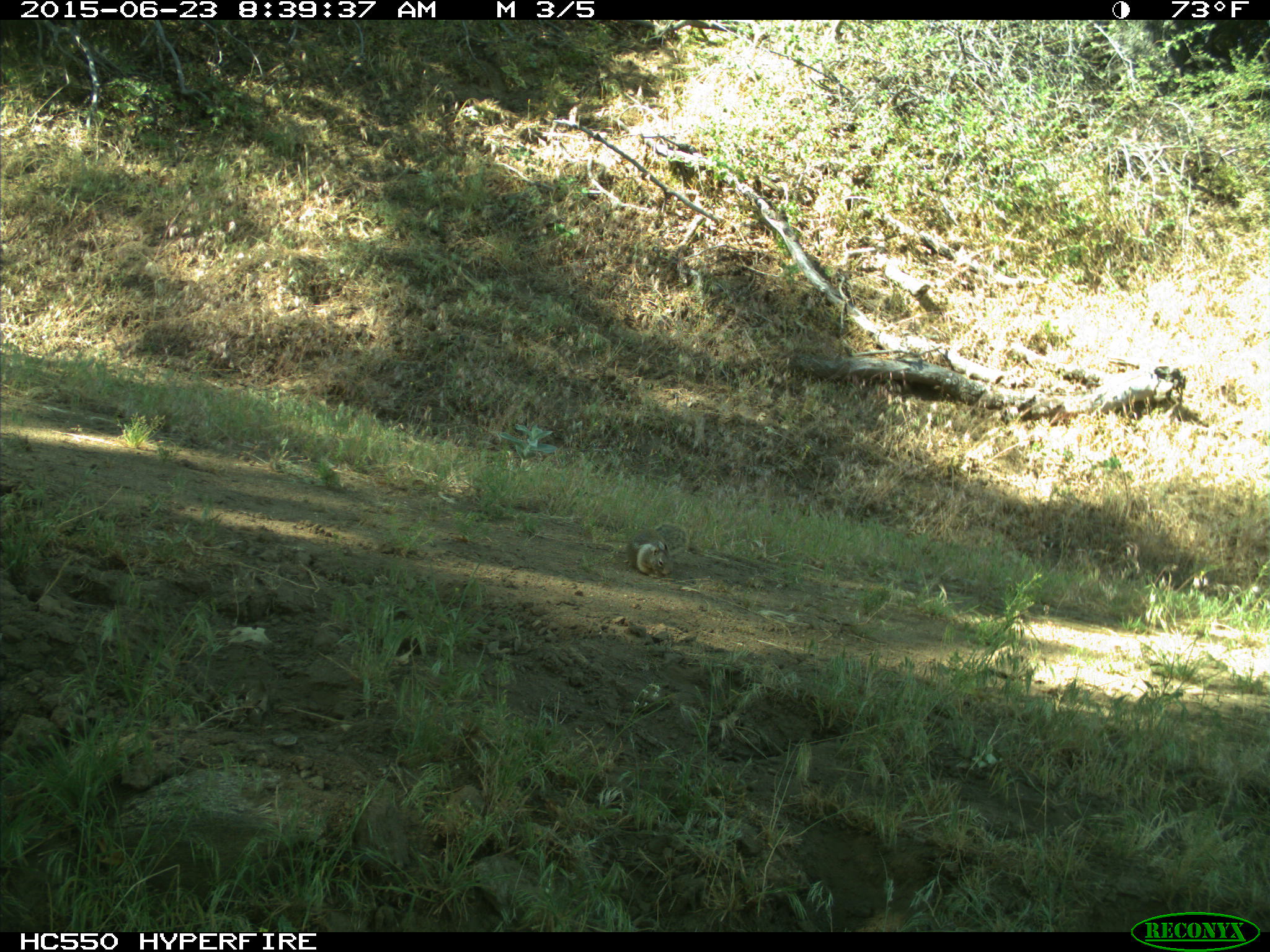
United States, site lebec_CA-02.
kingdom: Animalia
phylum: Chordata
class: Mammalia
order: Rodentia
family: Sciuridae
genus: Otospermophilus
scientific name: Otospermophilus beecheyi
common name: california ground squirrel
Otospermophilus beecheyi (california ground squirrel).